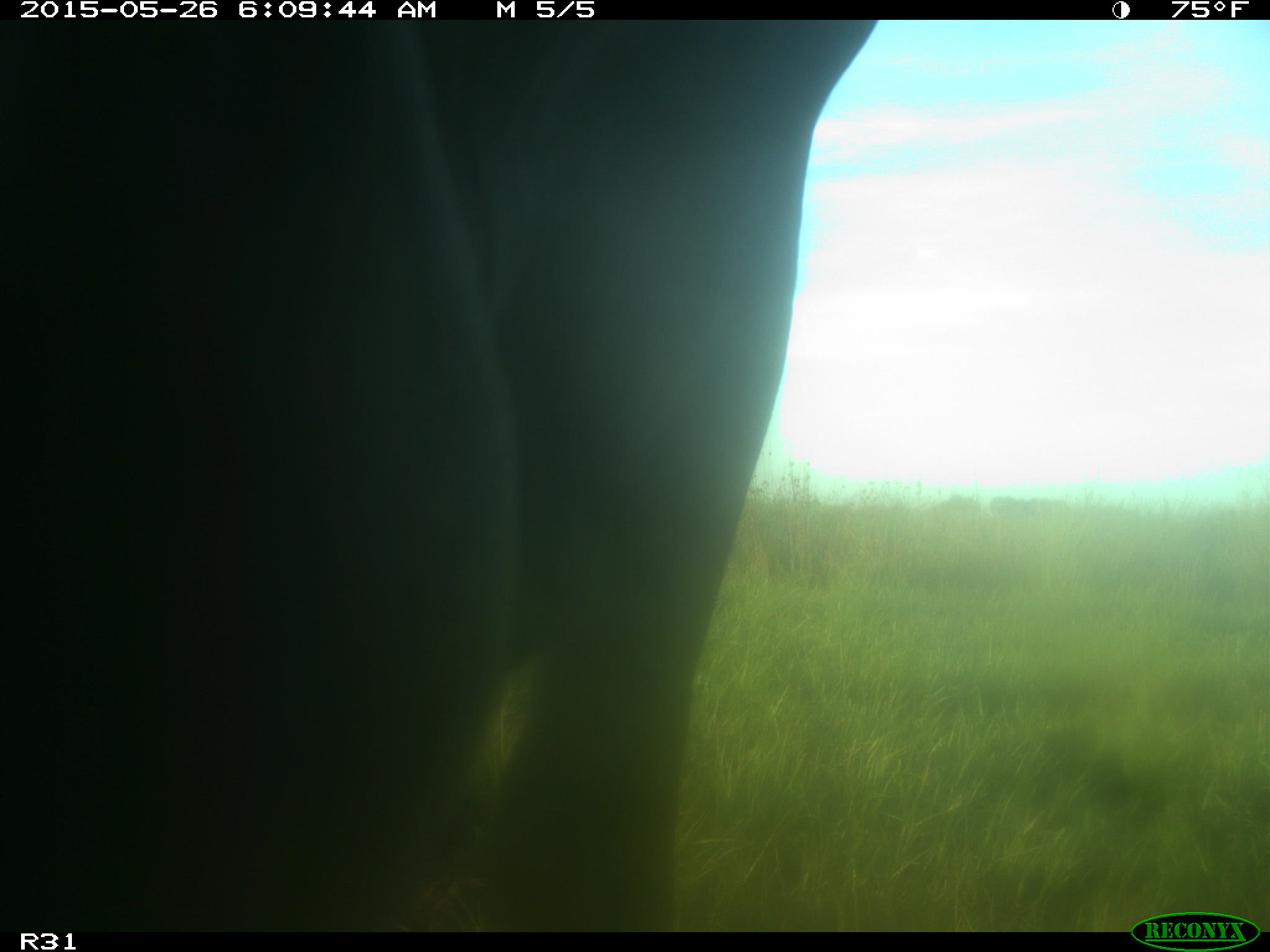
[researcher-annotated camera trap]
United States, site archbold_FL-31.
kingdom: Animalia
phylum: Chordata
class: Mammalia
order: Artiodactyla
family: Bovidae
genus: Bos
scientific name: Bos taurus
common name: domestic cow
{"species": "Bos taurus (domestic cow)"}